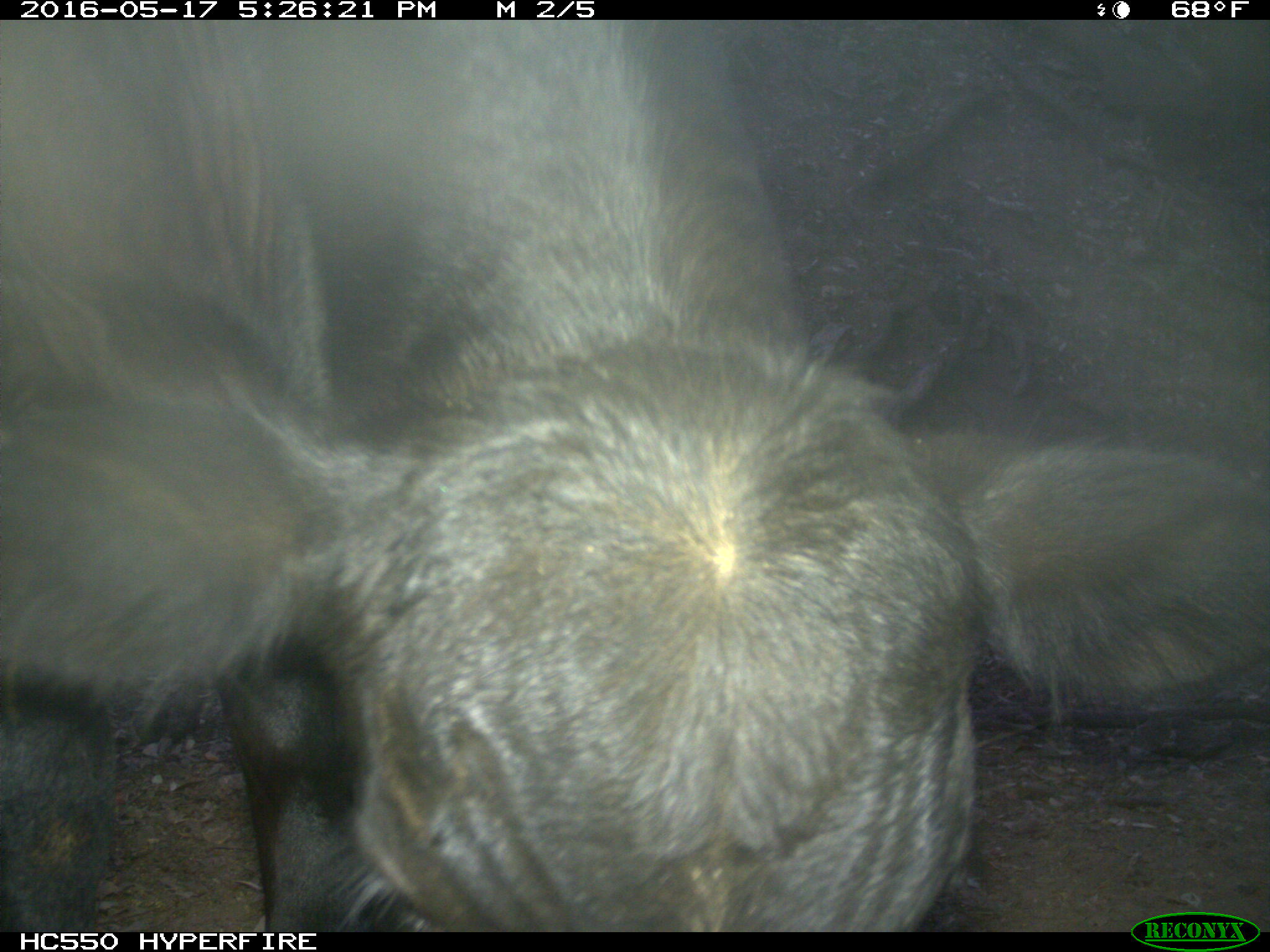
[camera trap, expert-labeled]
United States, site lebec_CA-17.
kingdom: Animalia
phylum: Chordata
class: Mammalia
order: Artiodactyla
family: Bovidae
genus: Bos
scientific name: Bos taurus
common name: domestic cow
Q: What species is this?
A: Bos taurus (domestic cow).